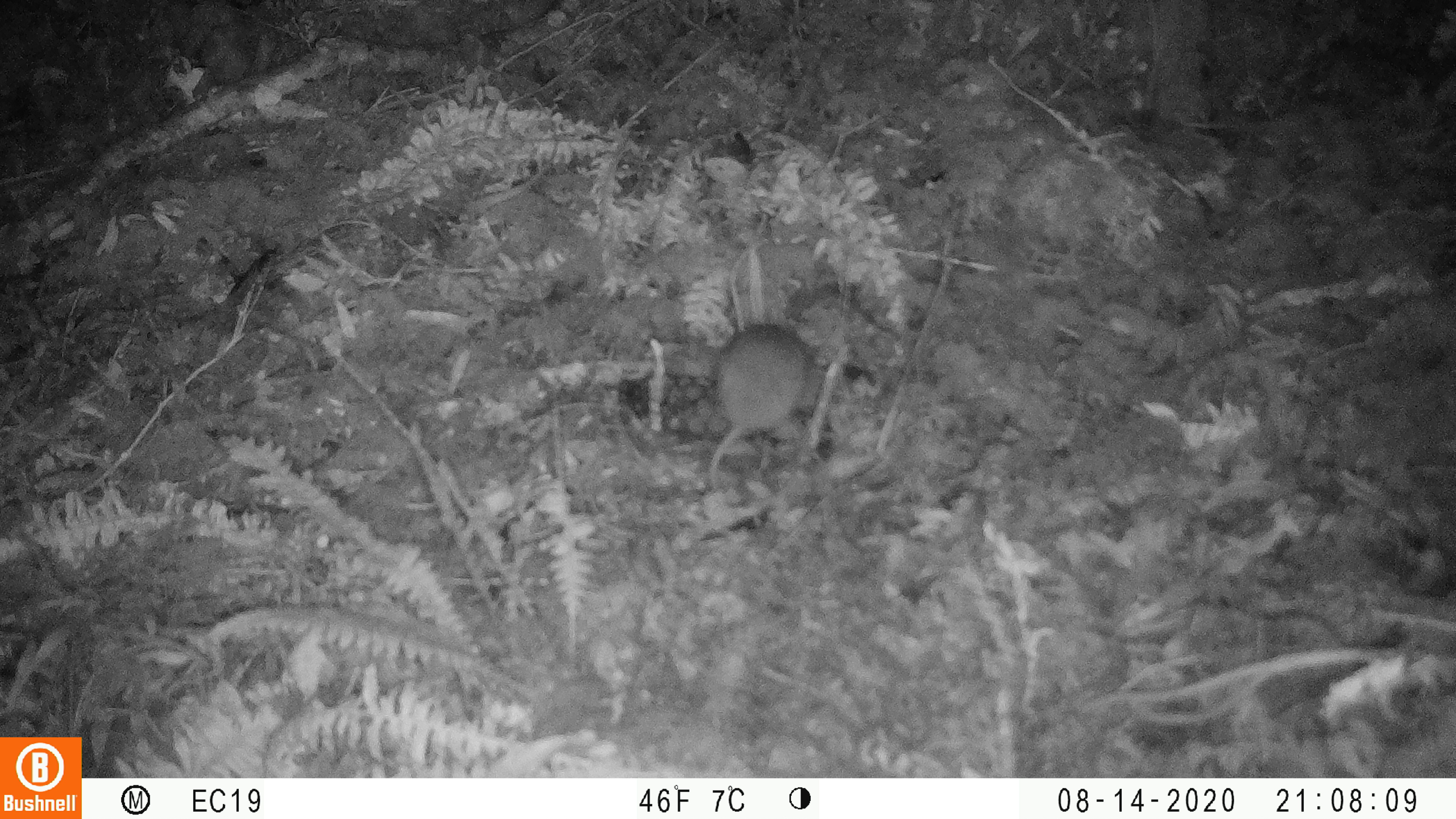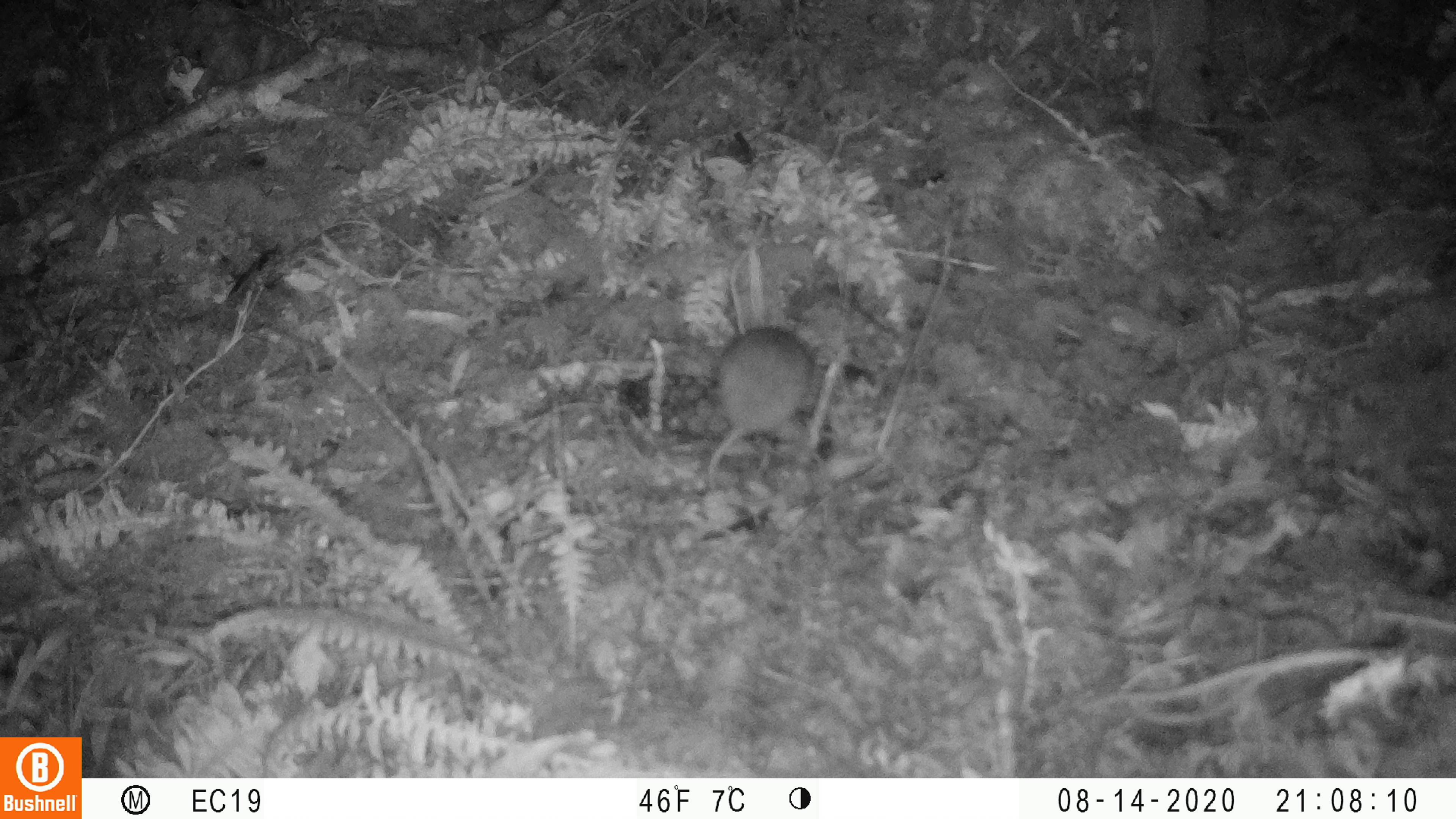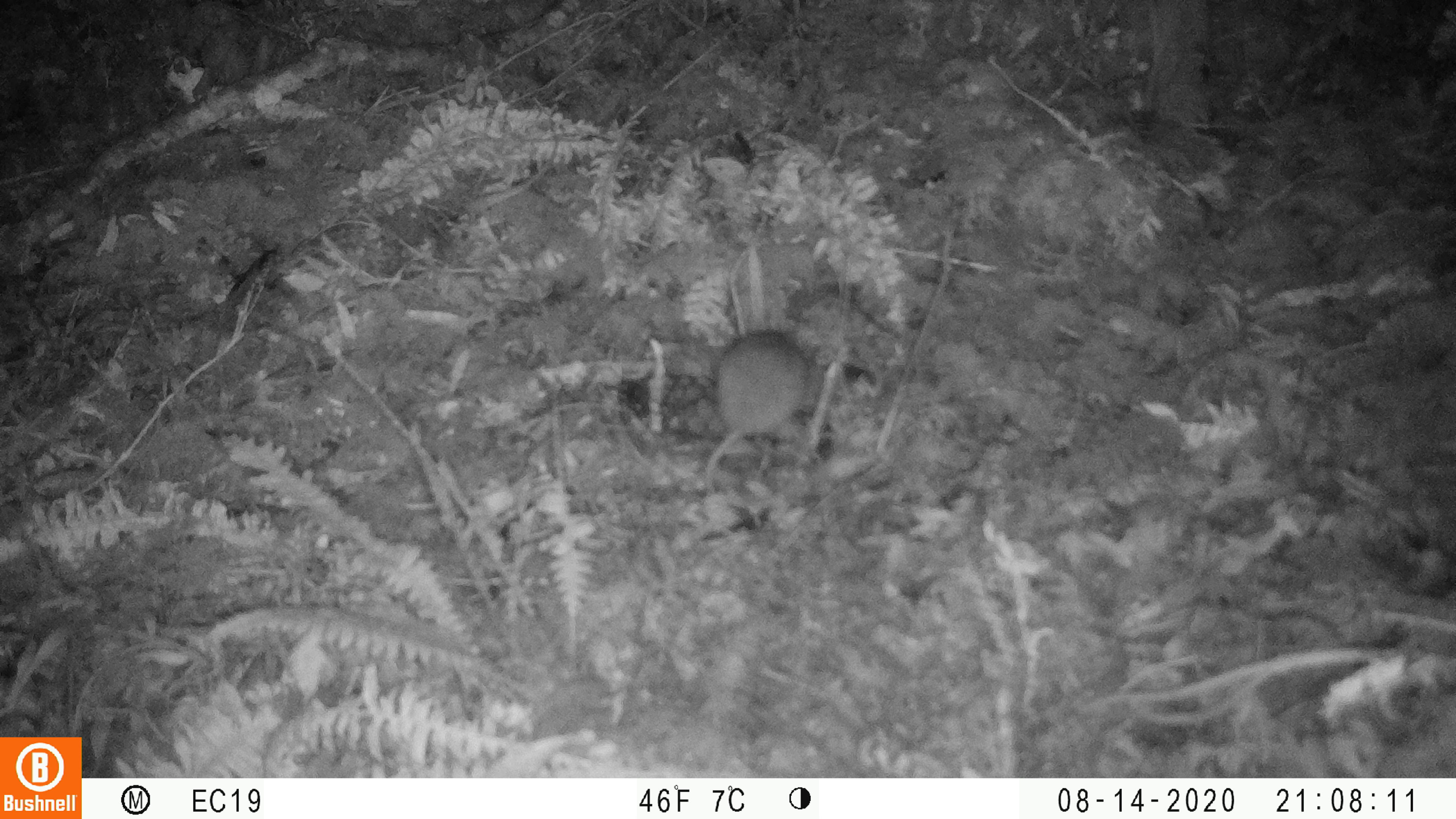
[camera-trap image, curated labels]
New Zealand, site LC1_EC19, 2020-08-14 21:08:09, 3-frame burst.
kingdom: Animalia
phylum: Chordata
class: Mammalia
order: Rodentia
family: Muridae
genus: Rattus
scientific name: Rattus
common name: rat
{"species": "rat (Rattus)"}